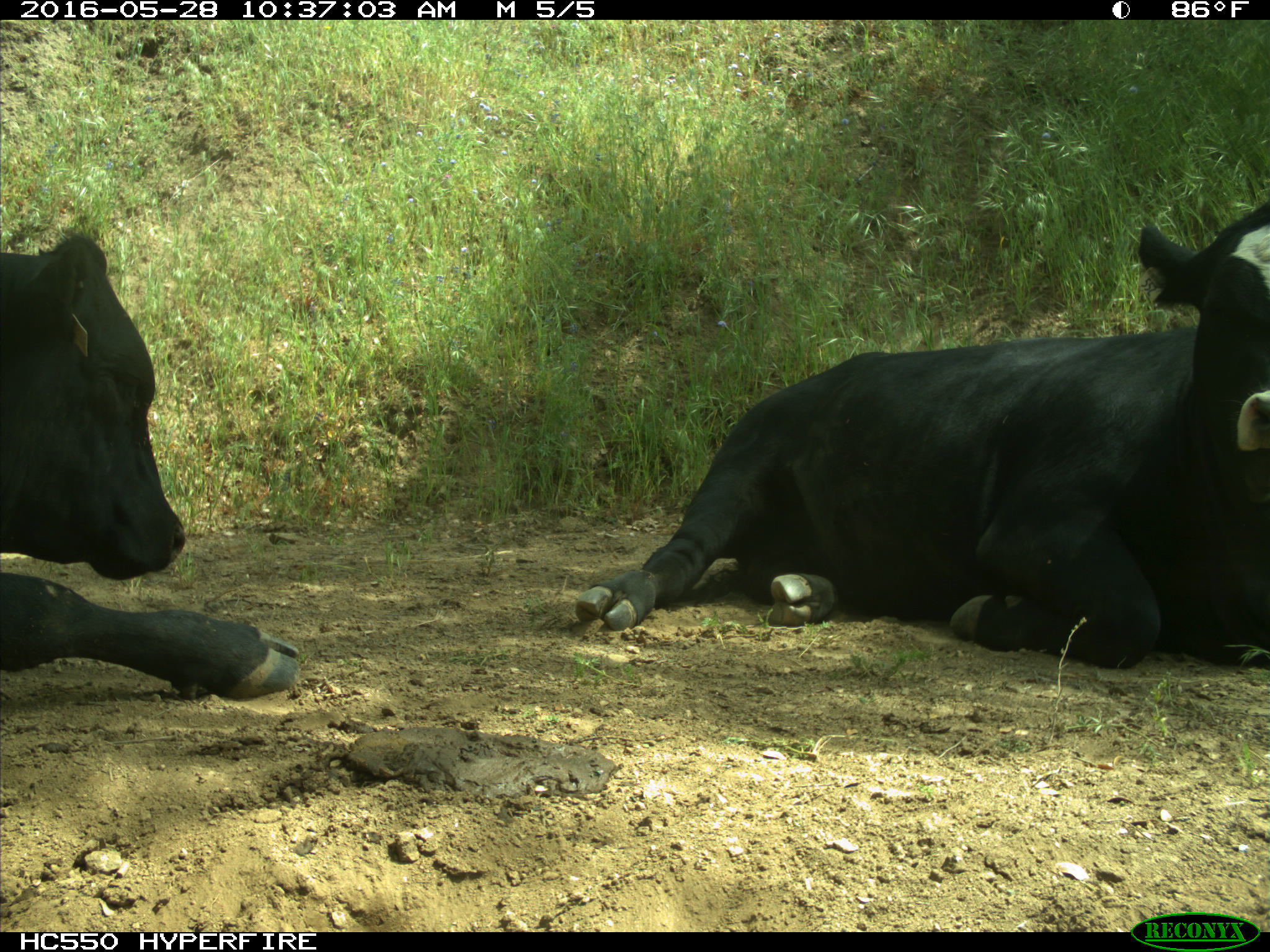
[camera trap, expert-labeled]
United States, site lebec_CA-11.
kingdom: Animalia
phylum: Chordata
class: Mammalia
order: Artiodactyla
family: Bovidae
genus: Bos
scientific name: Bos taurus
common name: domestic cow